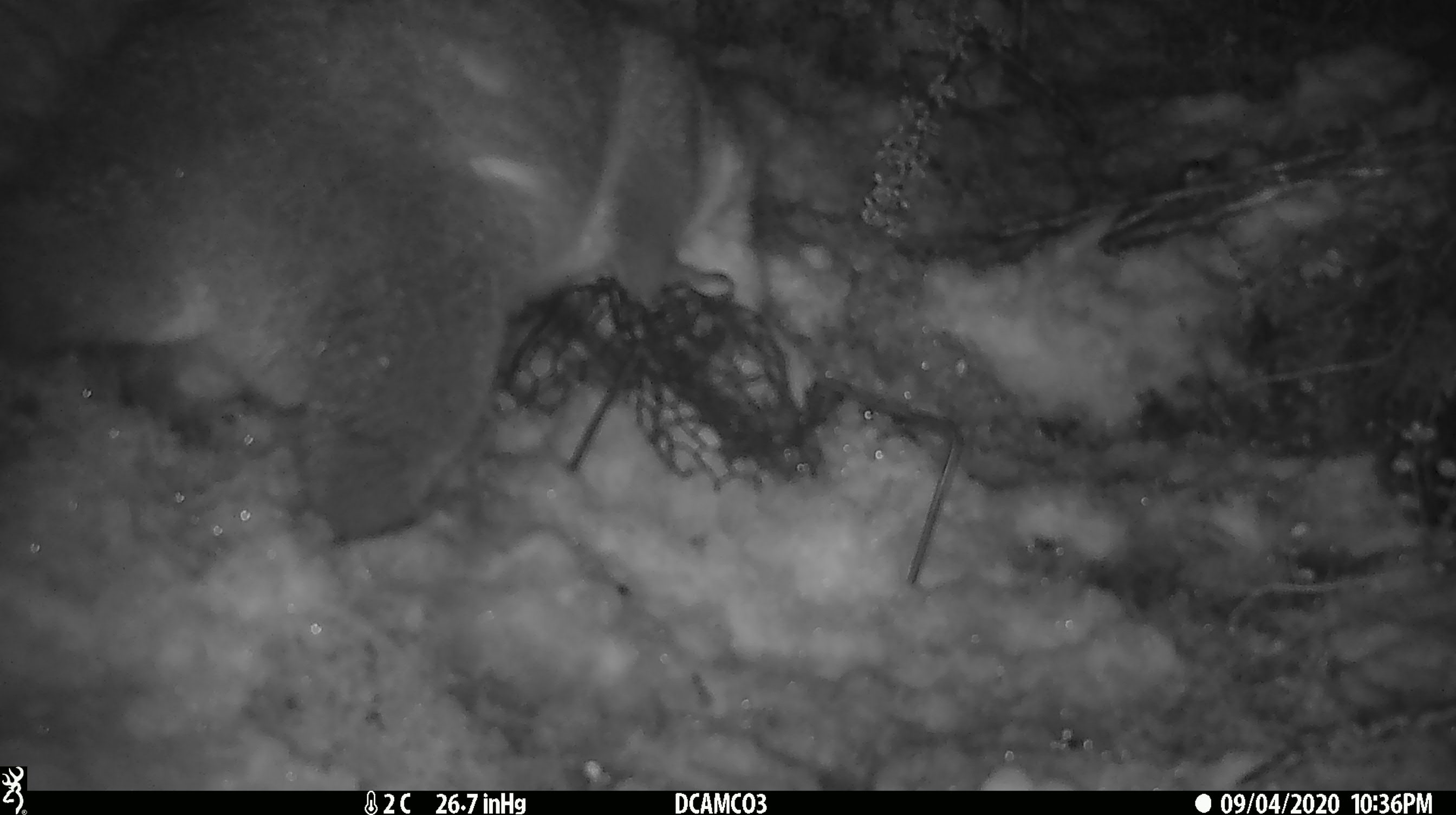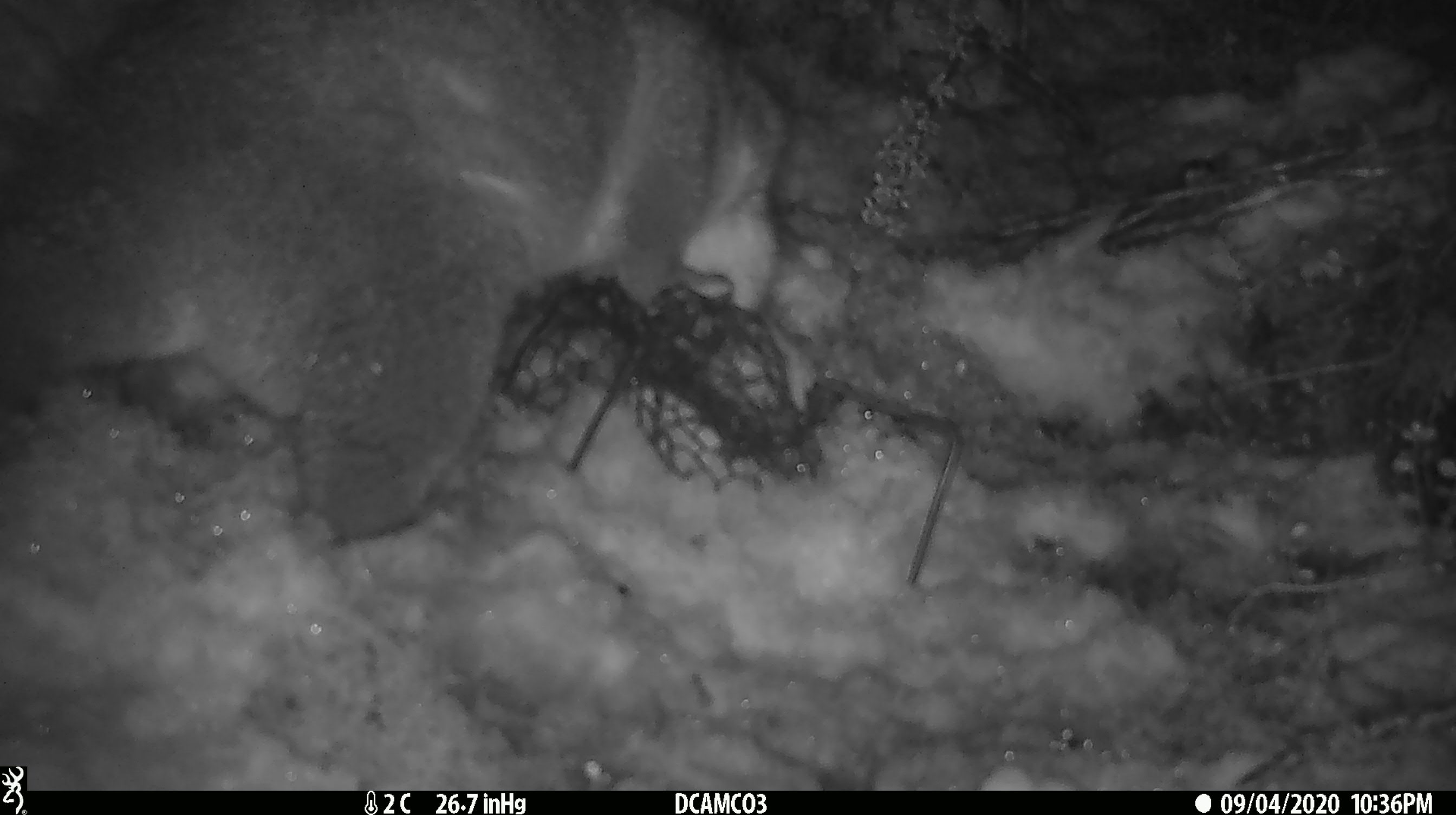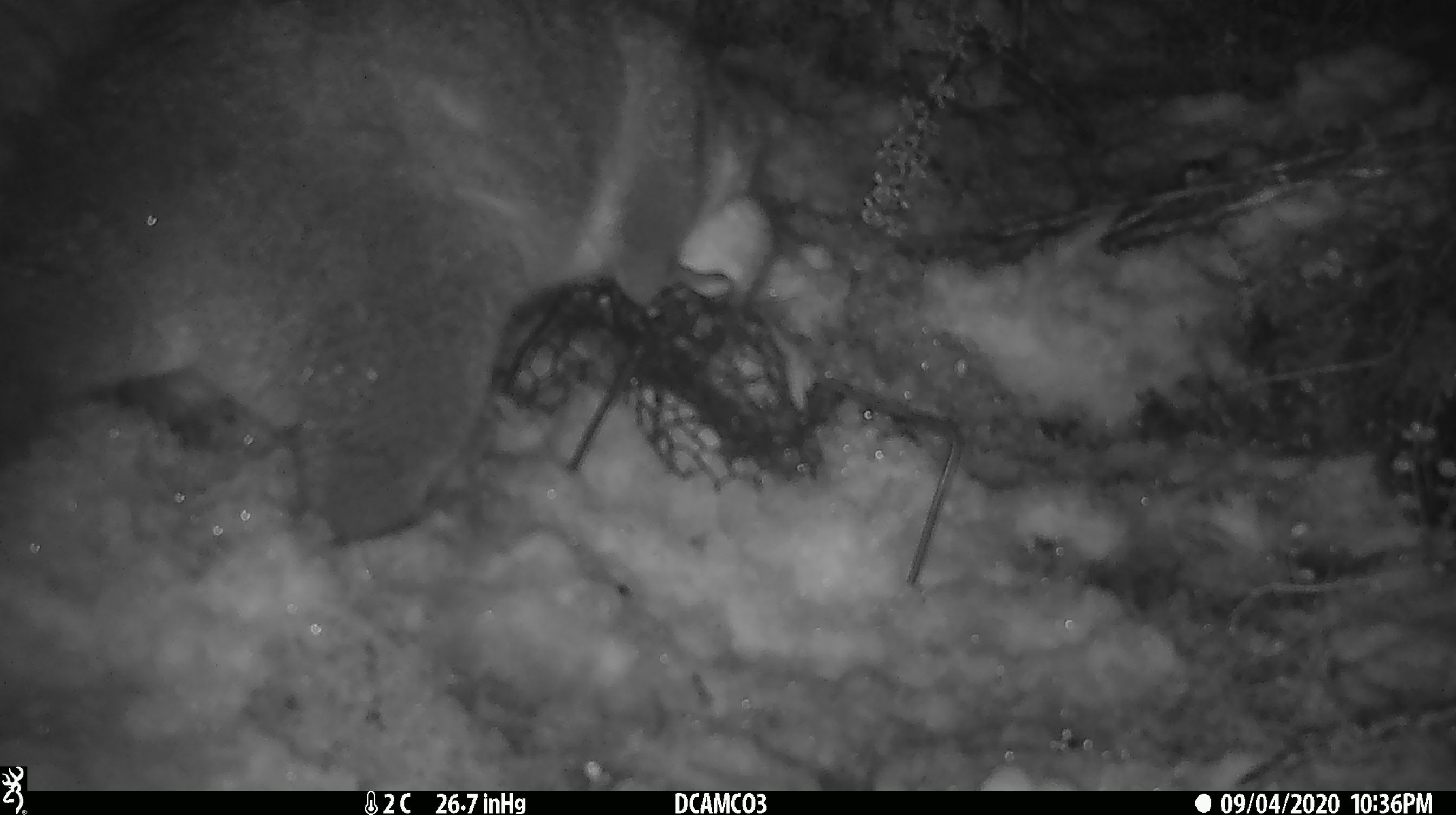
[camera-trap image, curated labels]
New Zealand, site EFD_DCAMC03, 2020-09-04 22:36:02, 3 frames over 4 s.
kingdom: Animalia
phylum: Chordata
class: Mammalia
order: Diprotodontia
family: Phalangeridae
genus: Trichosurus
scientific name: Trichosurus vulpecula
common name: common brushtail possum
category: possum